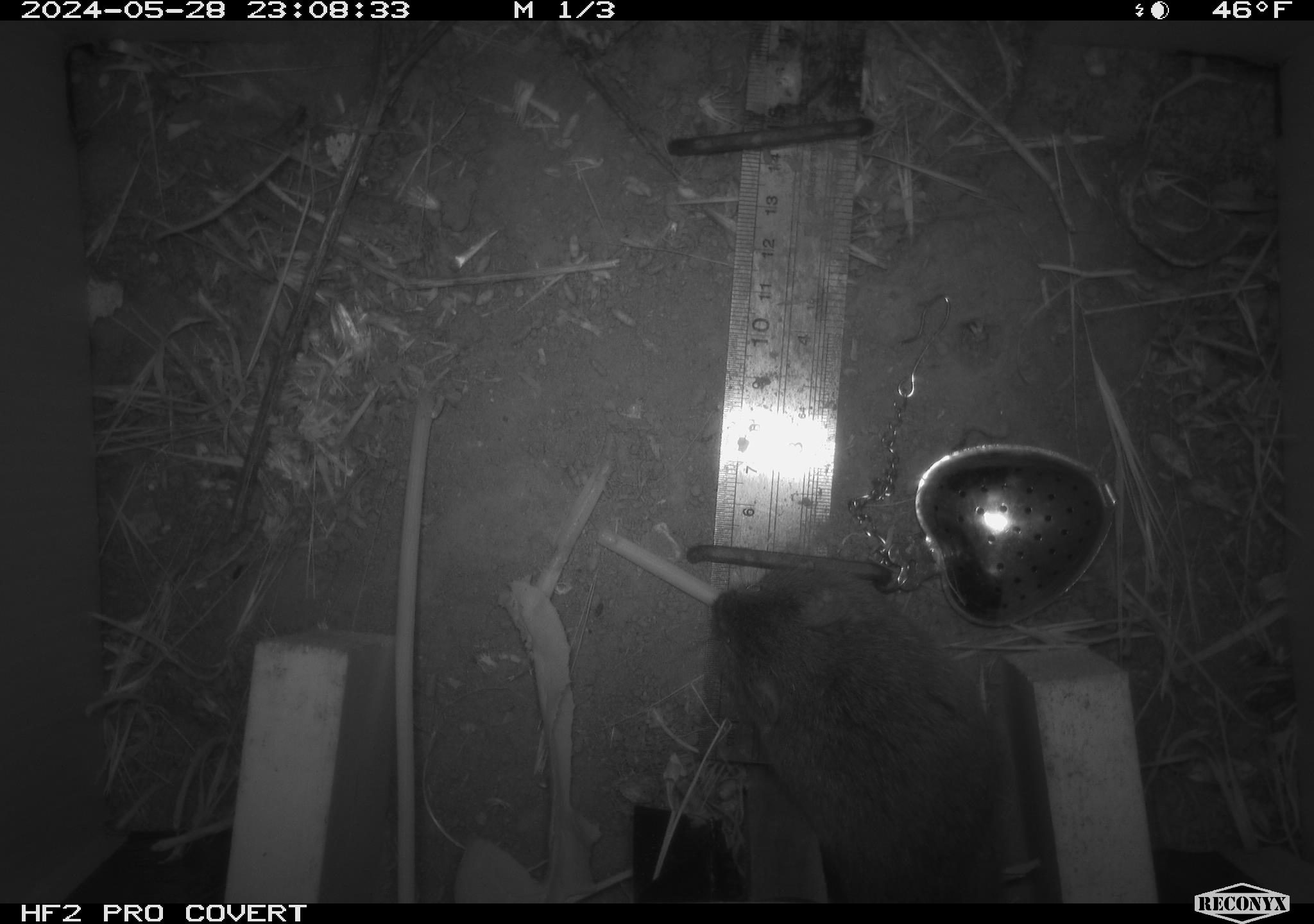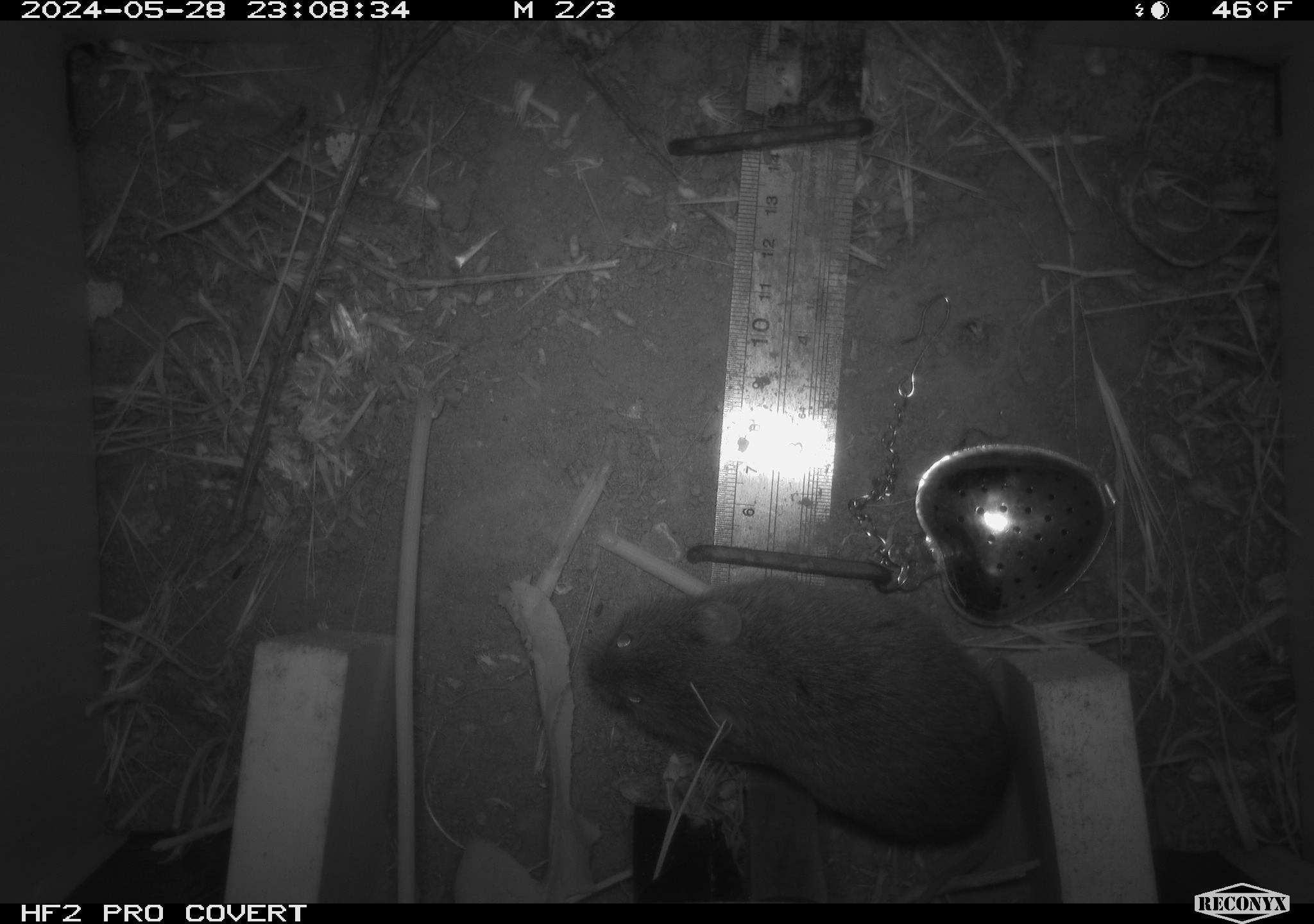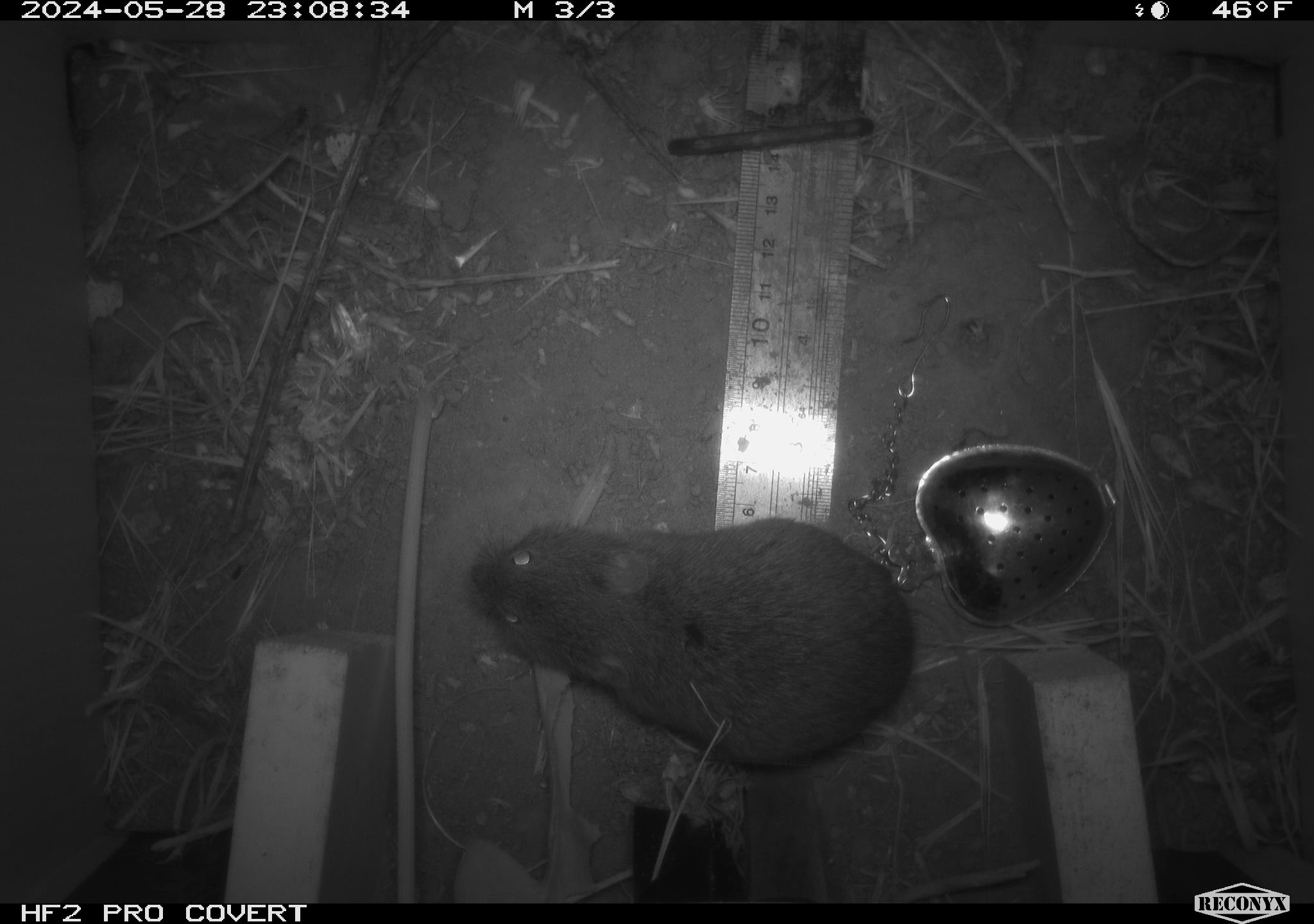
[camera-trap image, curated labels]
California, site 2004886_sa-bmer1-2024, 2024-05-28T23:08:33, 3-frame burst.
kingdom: Animalia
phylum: Chordata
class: Mammalia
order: Rodentia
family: Cricetidae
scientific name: Arvicolinae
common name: voles, lemmings, and muskrats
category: arvicolinae subfamily